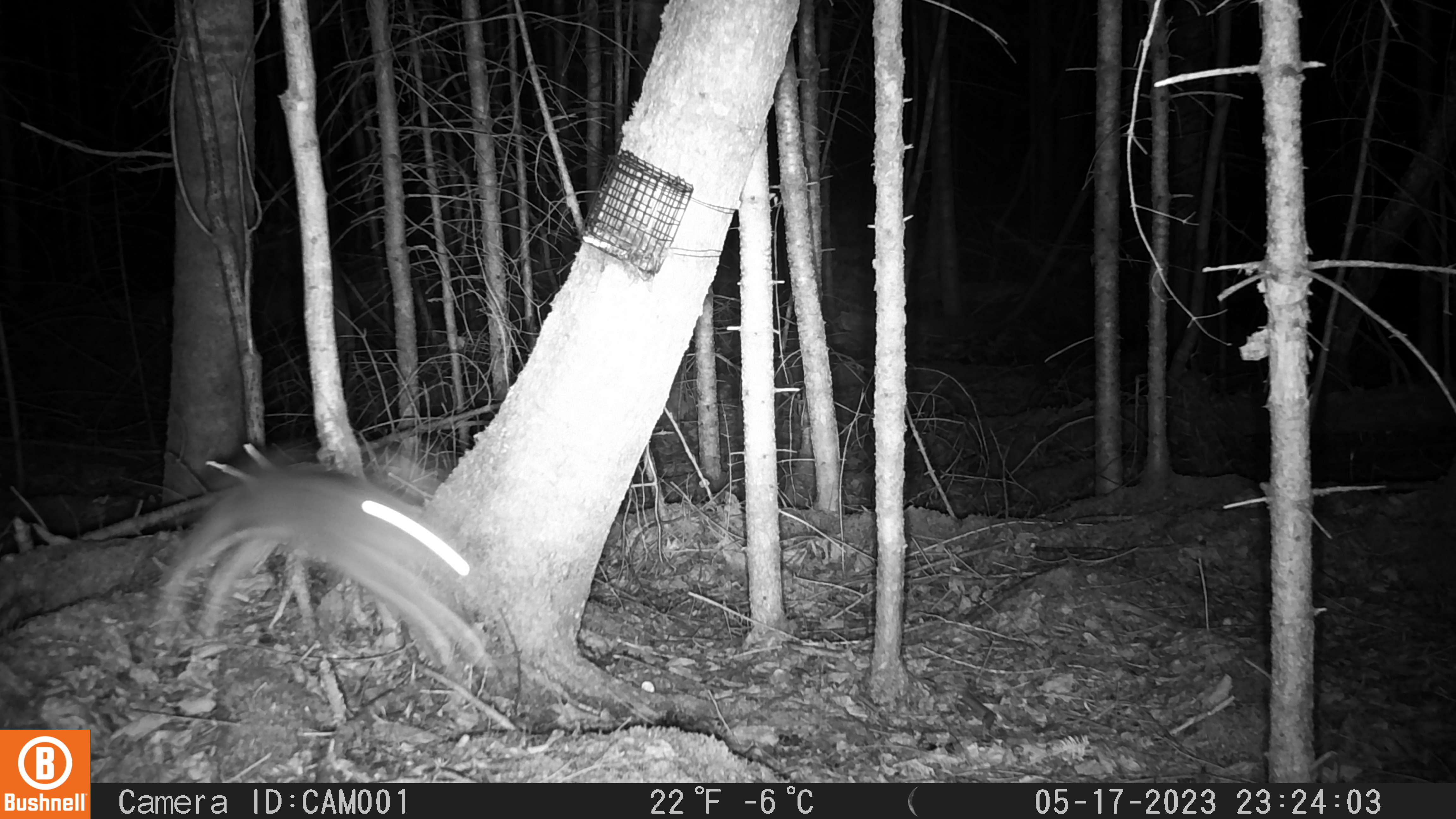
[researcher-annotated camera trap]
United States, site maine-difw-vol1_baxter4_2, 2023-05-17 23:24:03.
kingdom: Animalia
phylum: Chordata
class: Mammalia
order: Lagomorpha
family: Leporidae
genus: Lepus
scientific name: Lepus americanus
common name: snowshoe hare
Snowshoe hare (Lepus americanus).